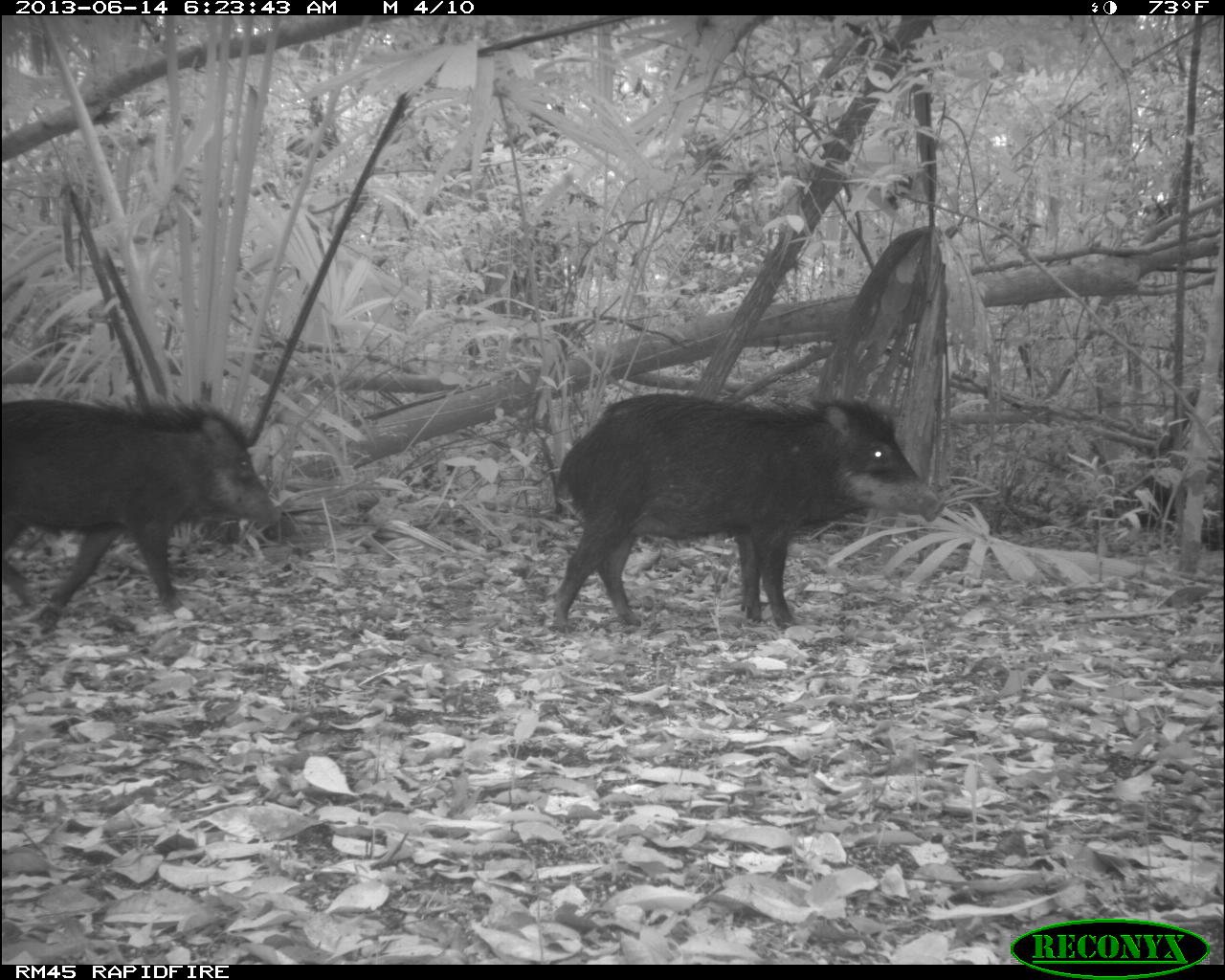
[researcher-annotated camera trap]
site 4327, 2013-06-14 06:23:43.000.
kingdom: Animalia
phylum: Chordata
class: Mammalia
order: Artiodactyla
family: Tayassuidae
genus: Tayassu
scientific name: Tayassu pecari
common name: white-lipped peccary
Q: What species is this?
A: Tayassu pecari (white-lipped peccary).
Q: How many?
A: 12.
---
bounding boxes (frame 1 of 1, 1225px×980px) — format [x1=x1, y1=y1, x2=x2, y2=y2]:
tayassu pecari: [x1=550, y1=391, x2=946, y2=633]; [x1=0, y1=391, x2=282, y2=640]